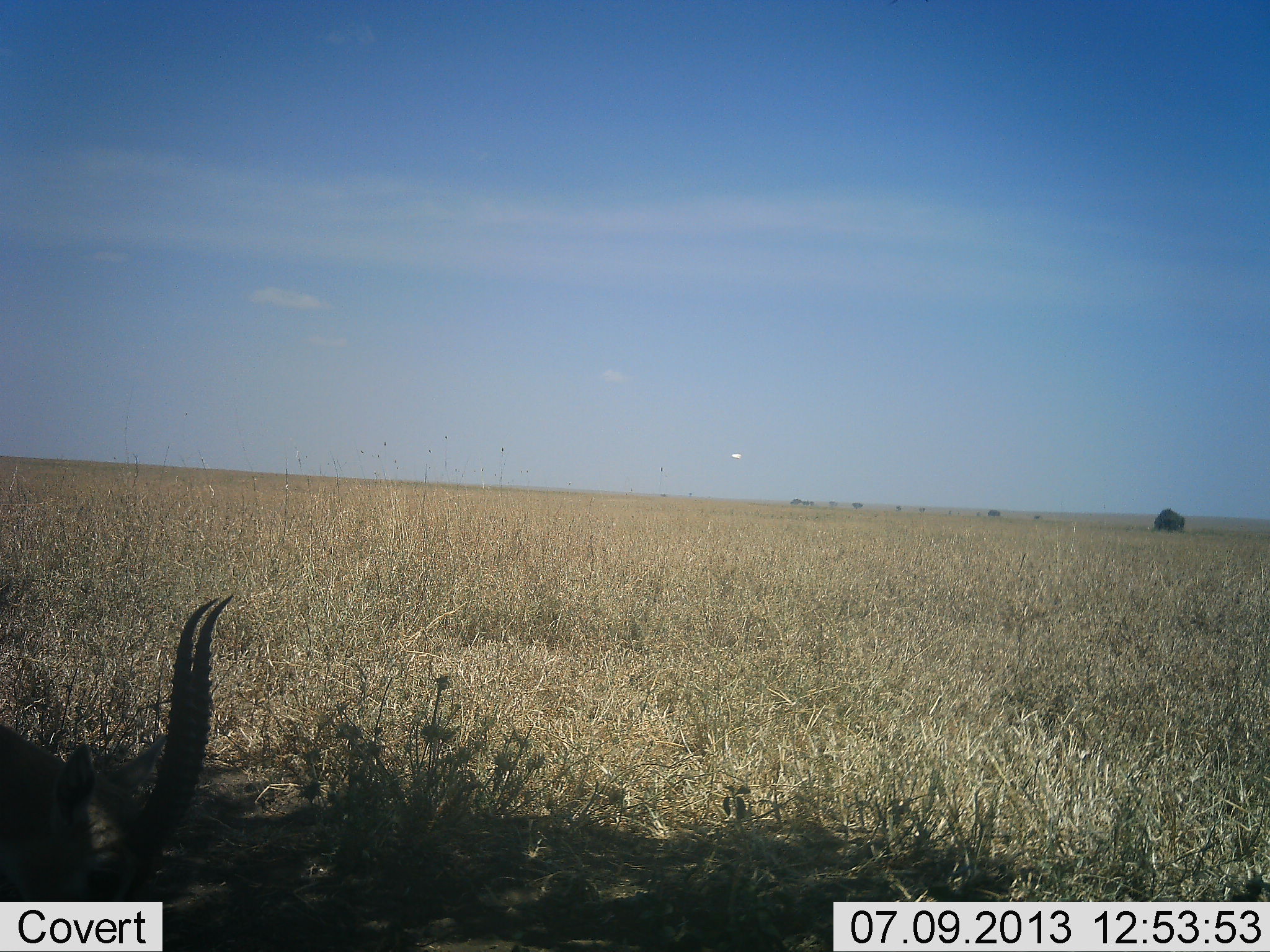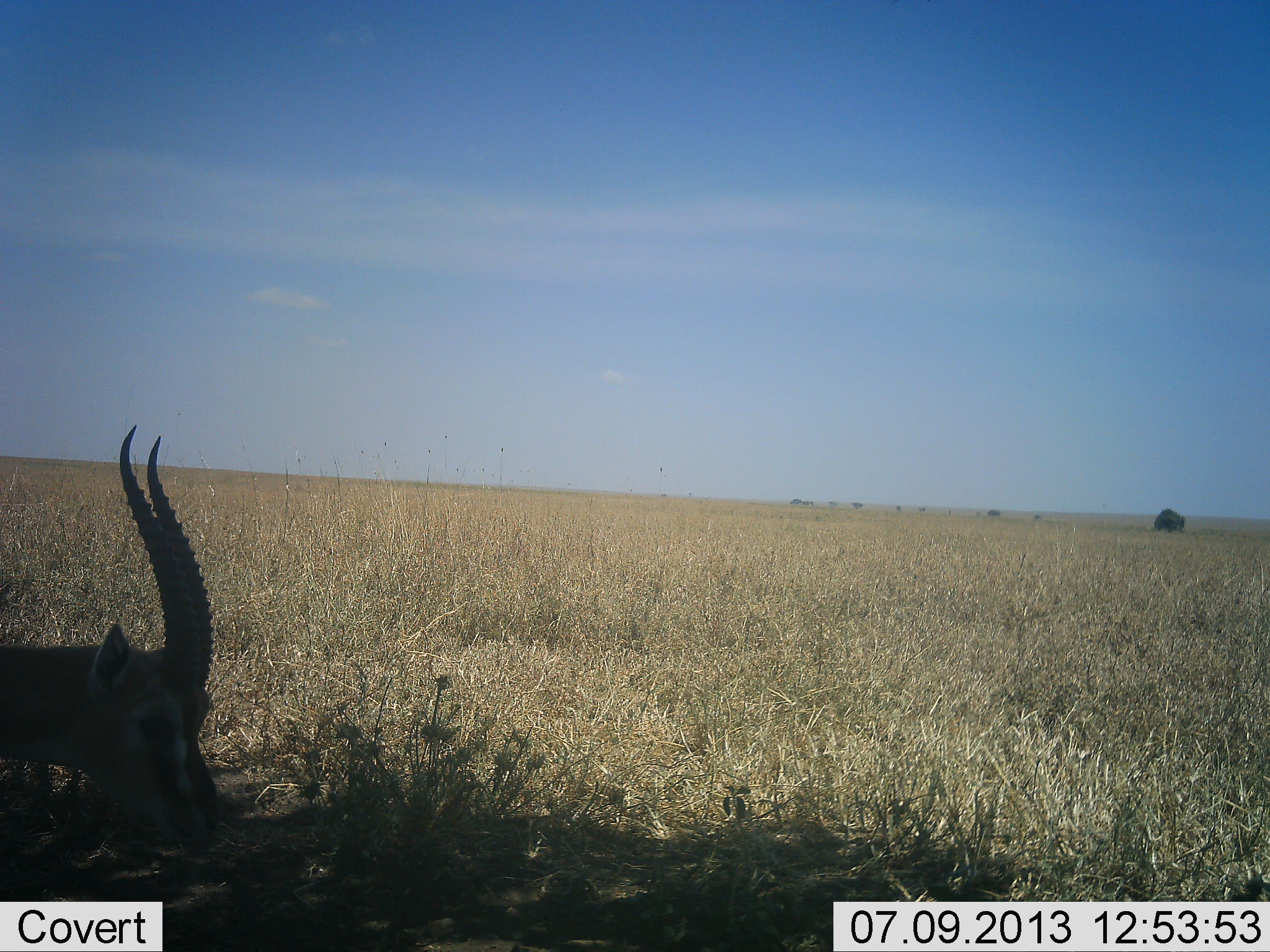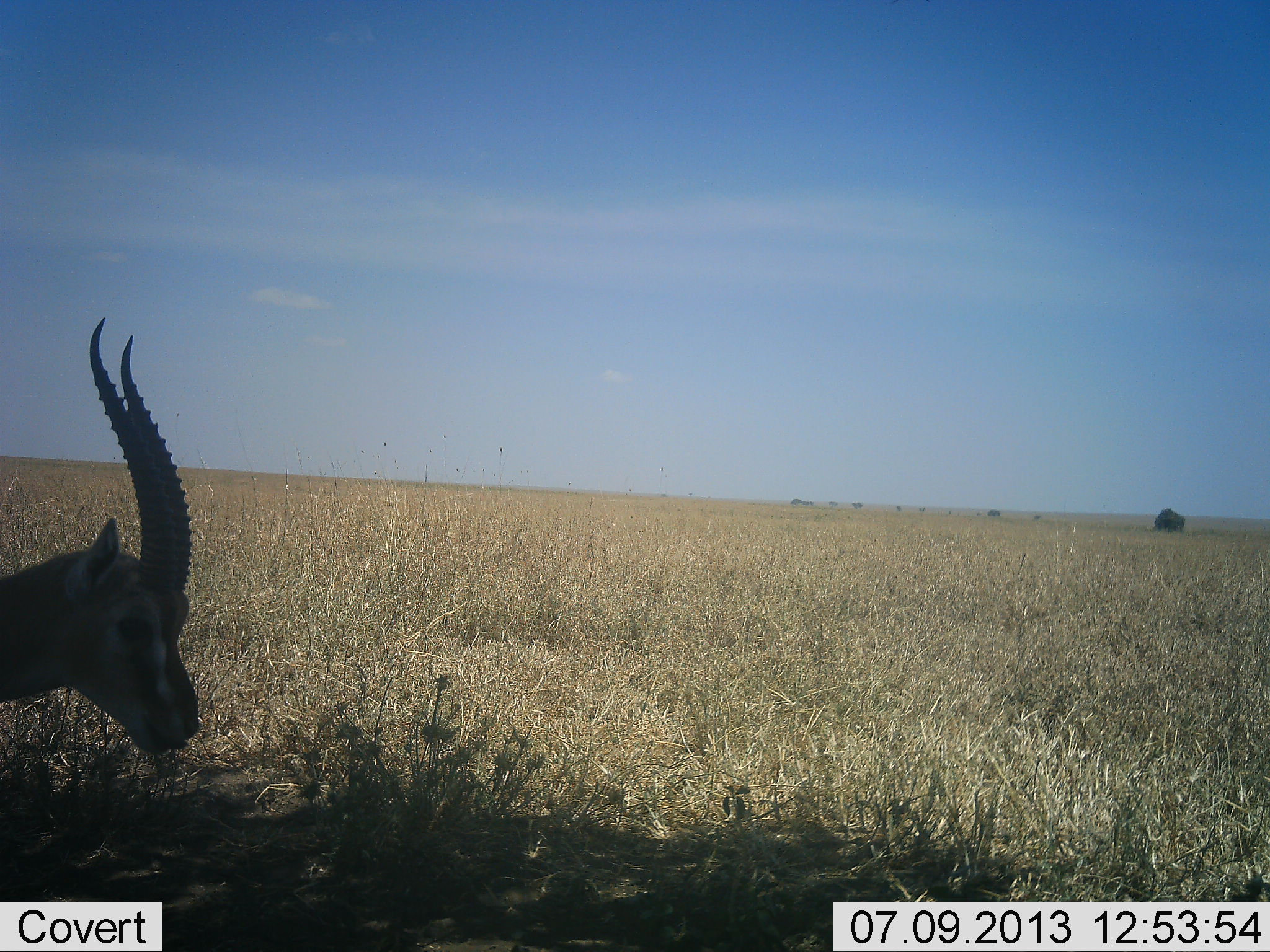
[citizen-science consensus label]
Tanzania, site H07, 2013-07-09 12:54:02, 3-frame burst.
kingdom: Animalia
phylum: Chordata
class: Mammalia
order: Artiodactyla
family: Bovidae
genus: Eudorcas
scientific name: Eudorcas thomsonii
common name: thomson's gazelle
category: gazellethomsons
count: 1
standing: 27%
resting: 0%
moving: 0%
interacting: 0%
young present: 0%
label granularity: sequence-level